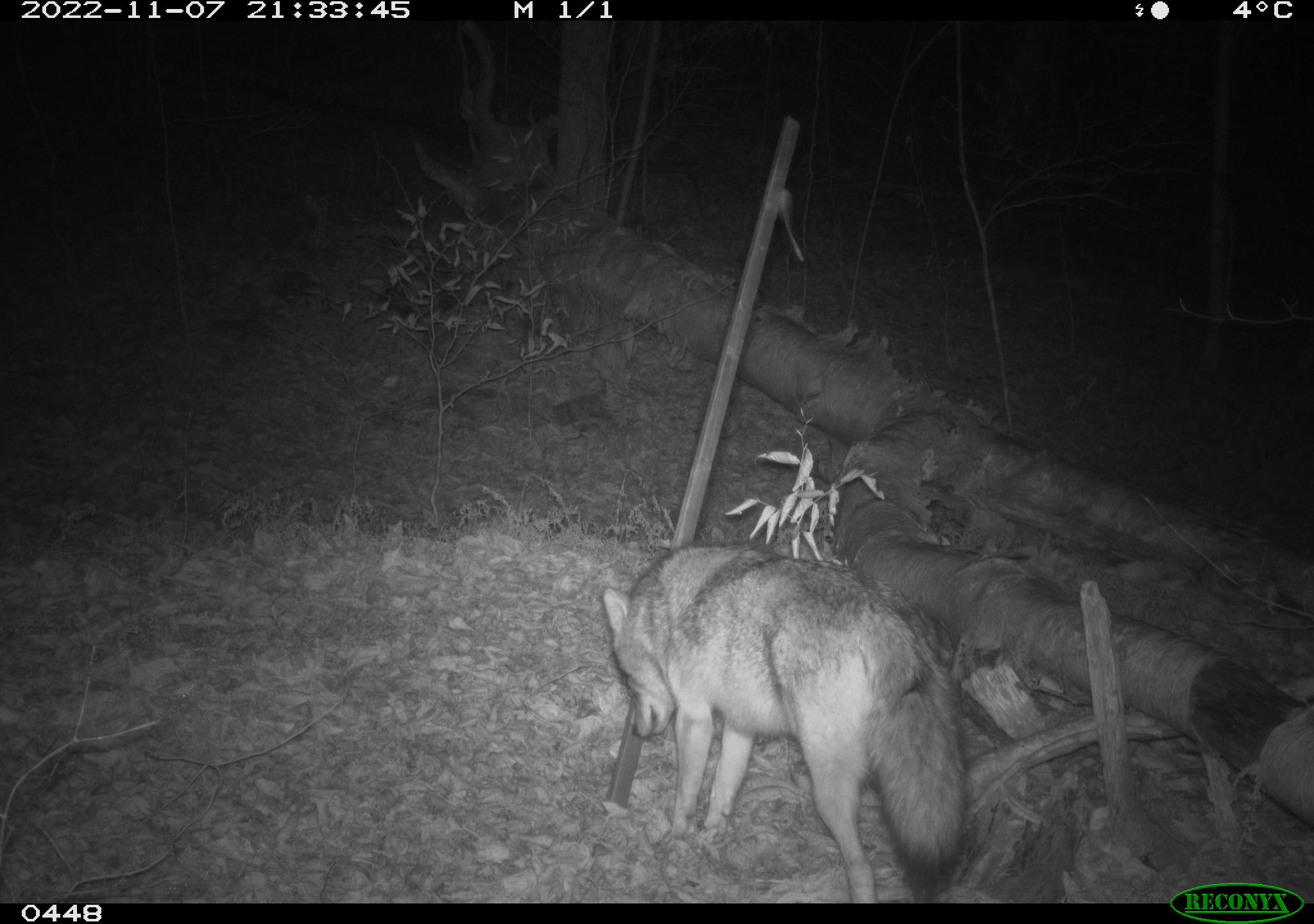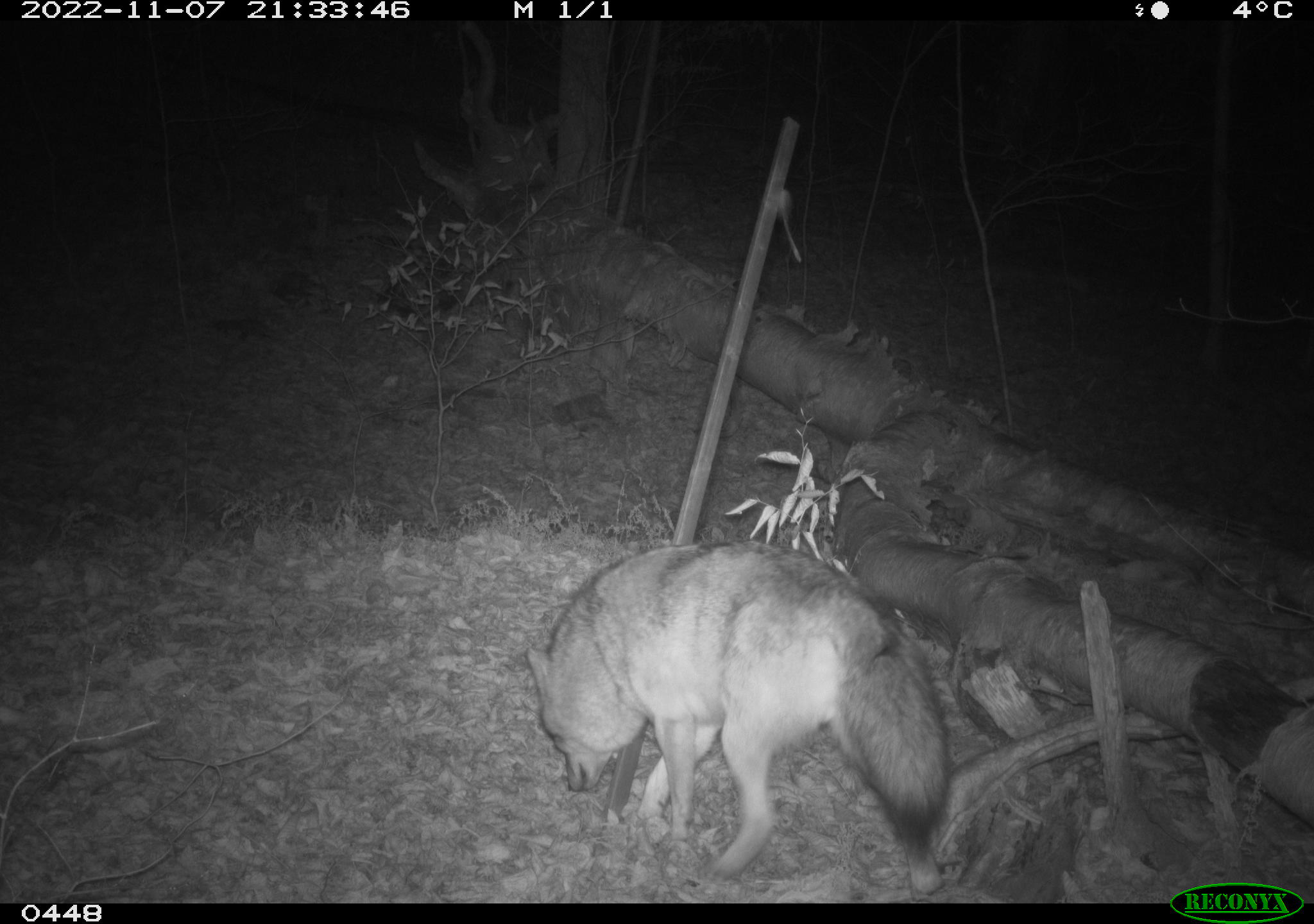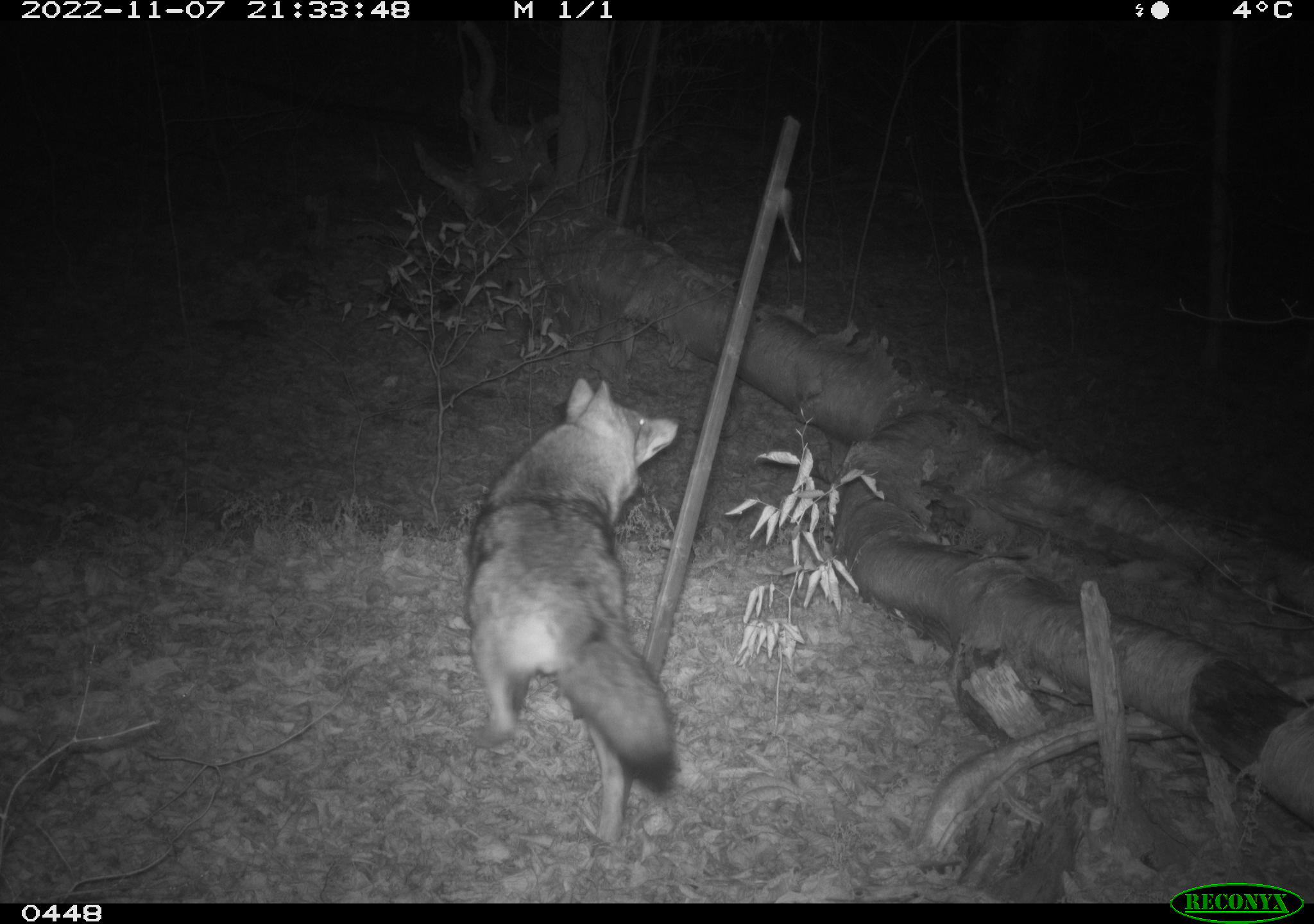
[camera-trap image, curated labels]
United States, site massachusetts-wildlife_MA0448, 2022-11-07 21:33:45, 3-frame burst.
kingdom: Animalia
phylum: Chordata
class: Mammalia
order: Carnivora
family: Canidae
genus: Canis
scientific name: Canis latrans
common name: coyote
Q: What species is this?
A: Coyote (Canis latrans).